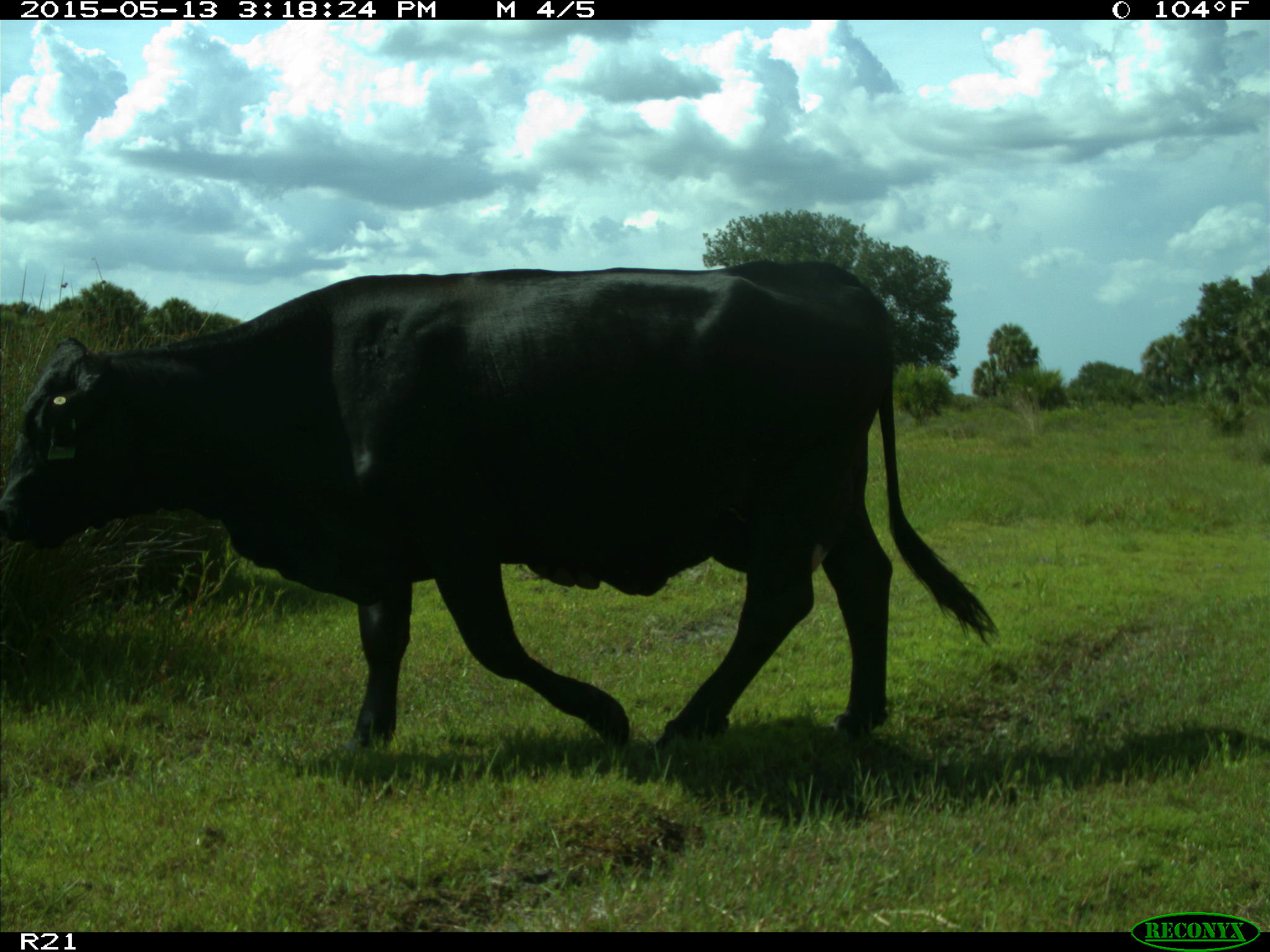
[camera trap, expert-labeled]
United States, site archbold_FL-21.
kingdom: Animalia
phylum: Chordata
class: Mammalia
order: Artiodactyla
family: Bovidae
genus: Bos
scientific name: Bos taurus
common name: domestic cow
Bos taurus (domestic cow).